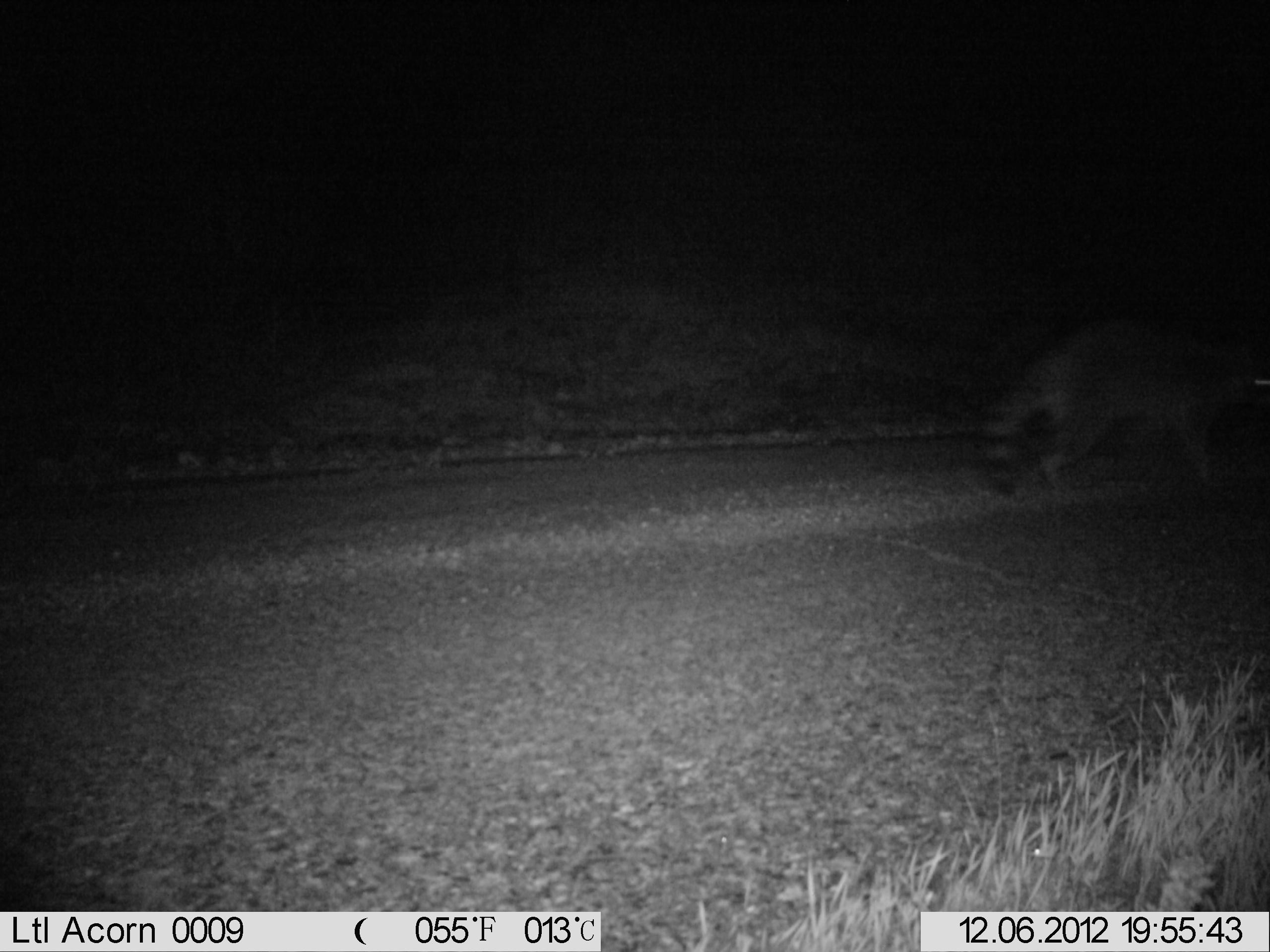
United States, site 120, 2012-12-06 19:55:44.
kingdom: Animalia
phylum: Chordata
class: Mammalia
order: Carnivora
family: Procyonidae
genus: Procyon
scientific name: Procyon lotor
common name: raccoon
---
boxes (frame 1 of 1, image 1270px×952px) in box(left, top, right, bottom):
raccoon: box(962, 308, 1268, 522)